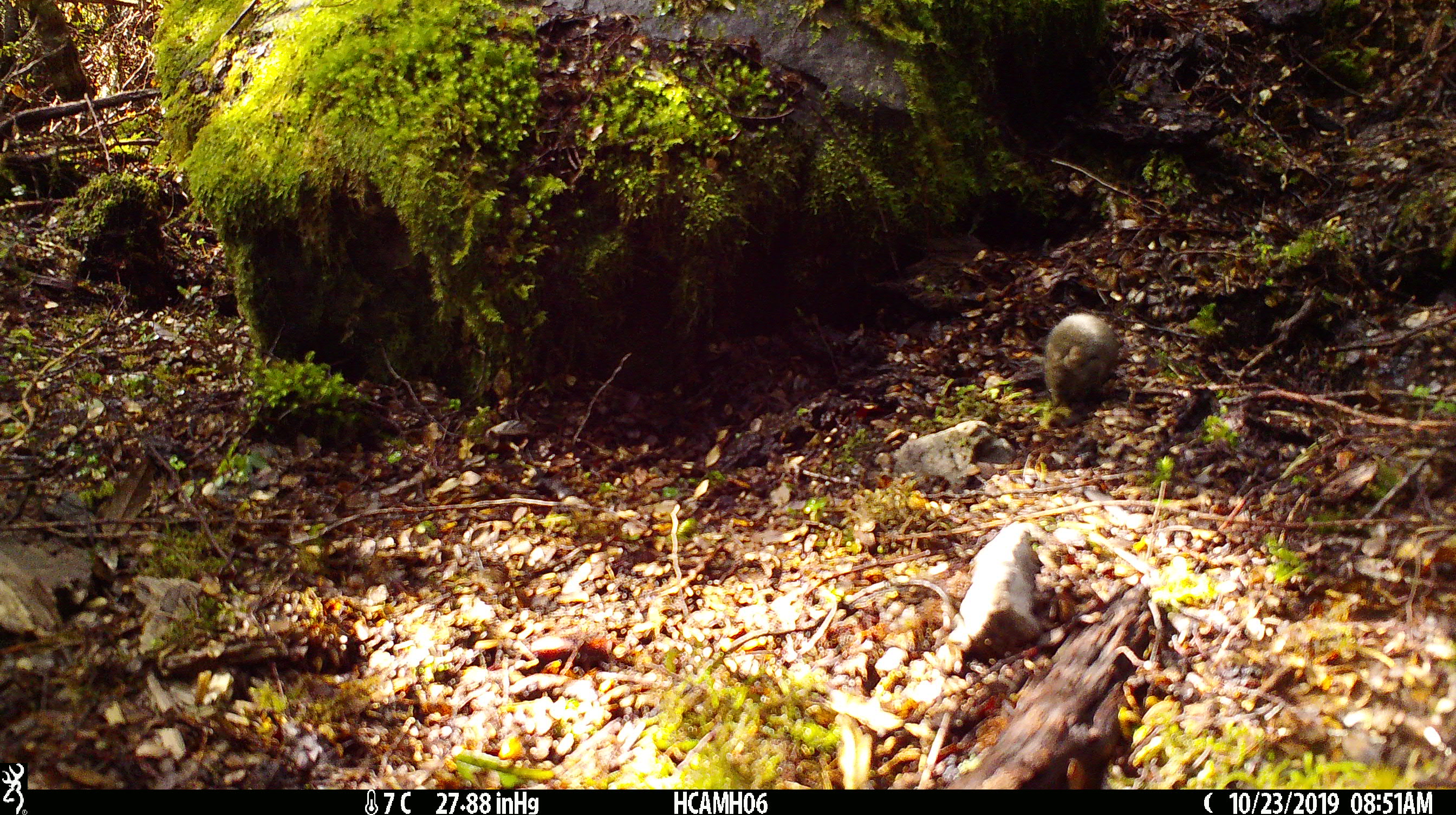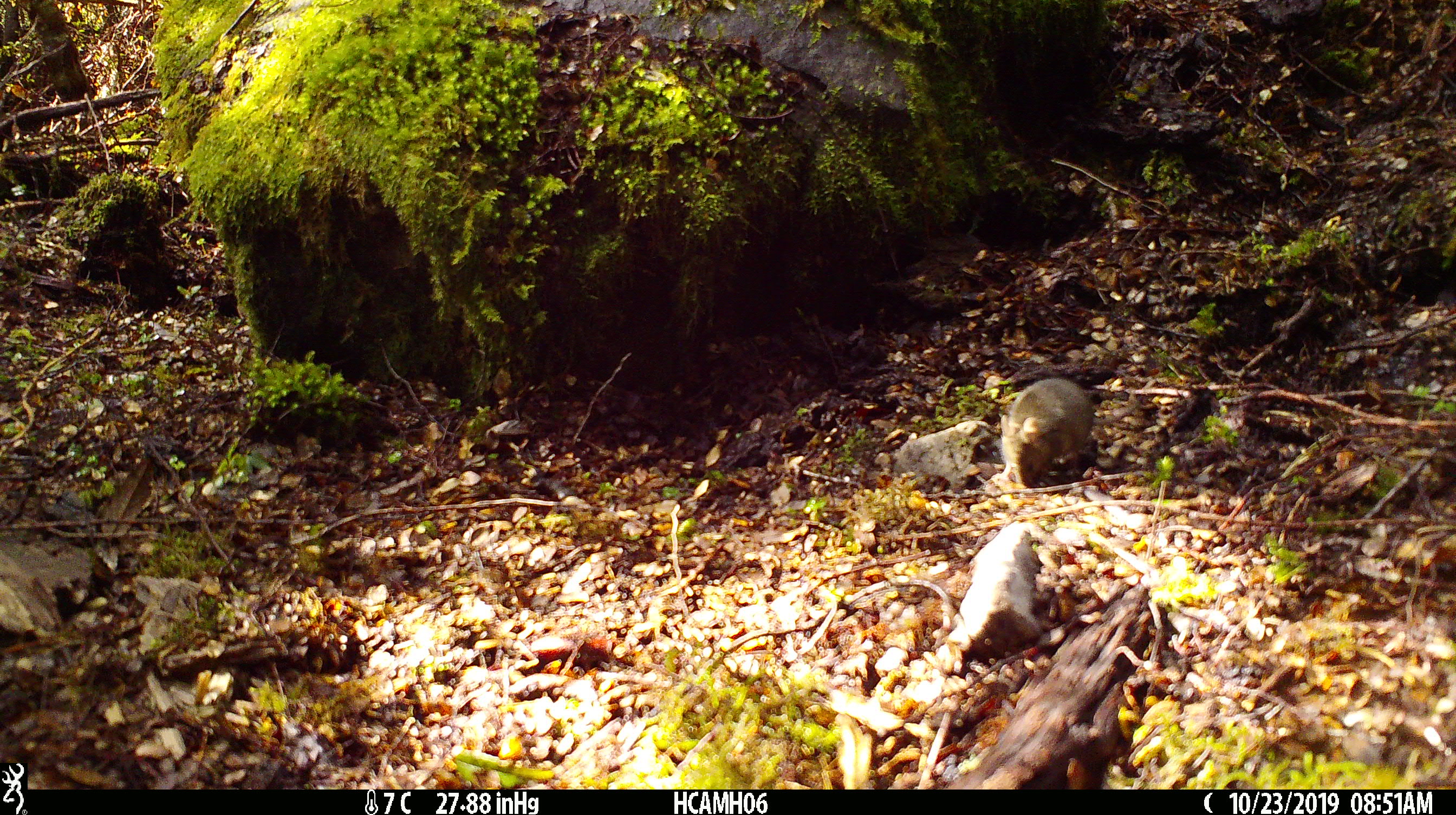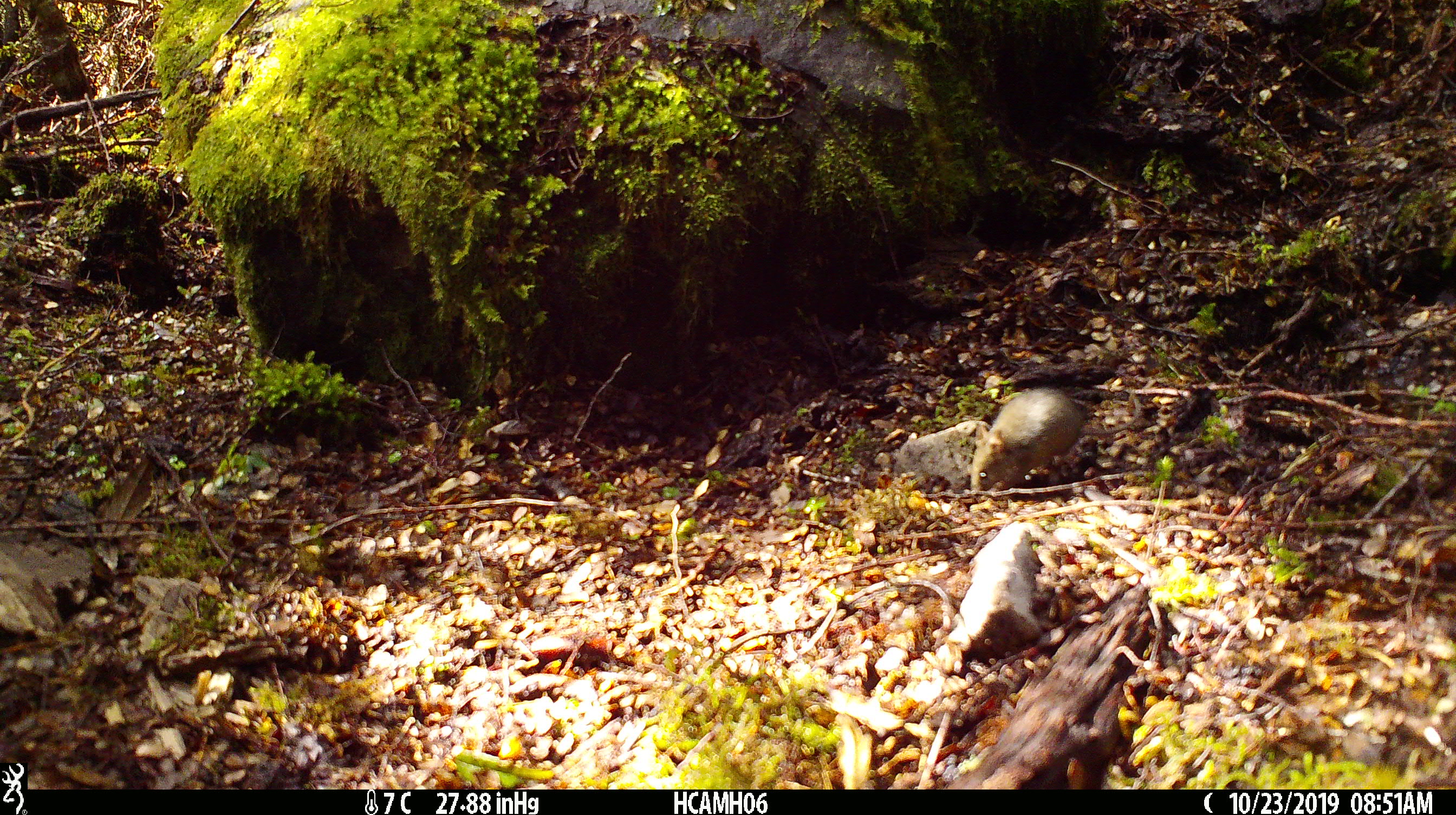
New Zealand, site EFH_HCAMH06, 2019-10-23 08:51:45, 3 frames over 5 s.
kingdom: Animalia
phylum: Chordata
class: Mammalia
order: Rodentia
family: Muridae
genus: Mus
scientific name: Mus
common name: mouse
Mouse (Mus).